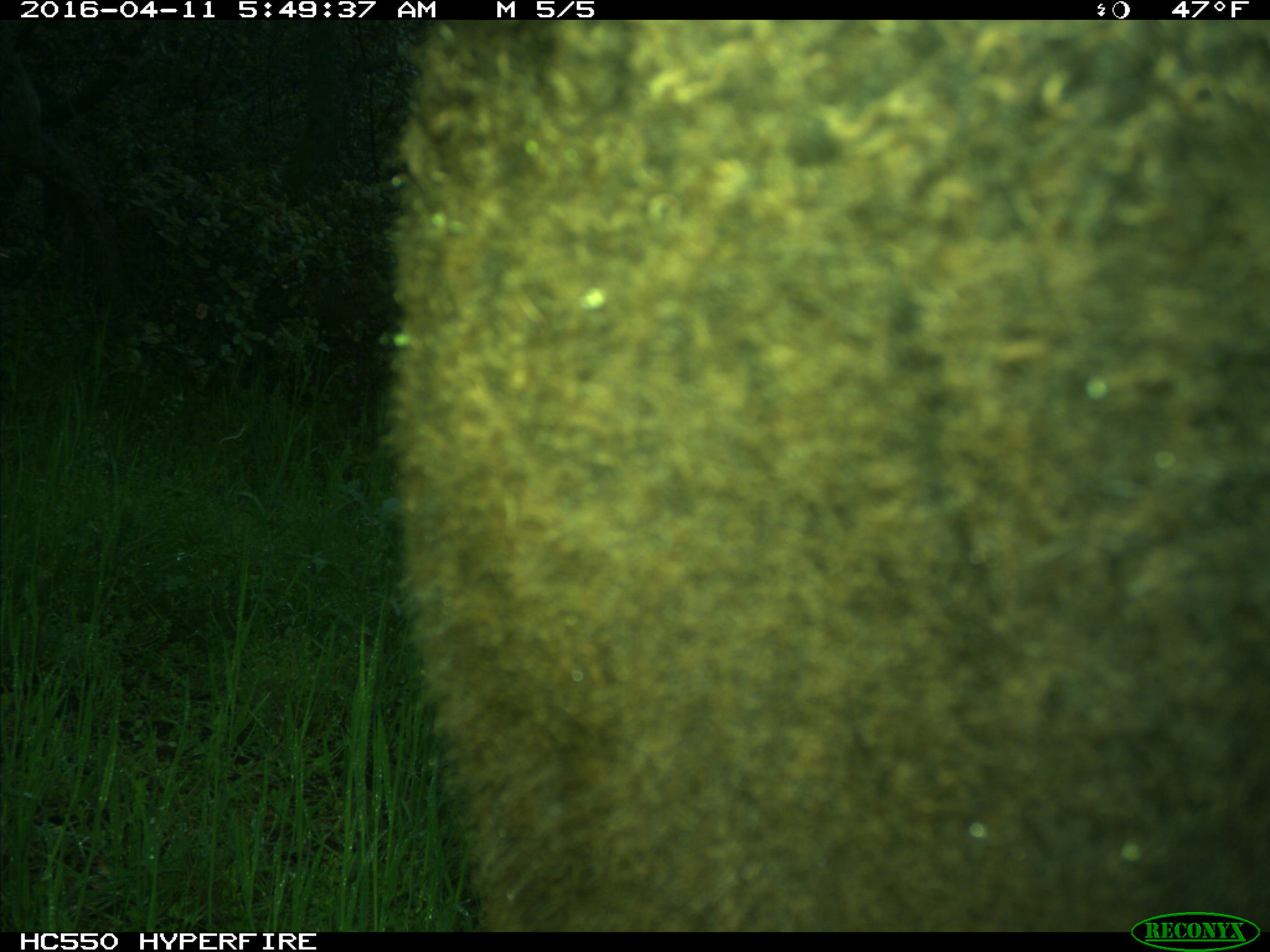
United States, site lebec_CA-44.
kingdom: Animalia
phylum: Chordata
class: Mammalia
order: Artiodactyla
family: Bovidae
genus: Bos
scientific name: Bos taurus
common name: domestic cow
Bos taurus (domestic cow).